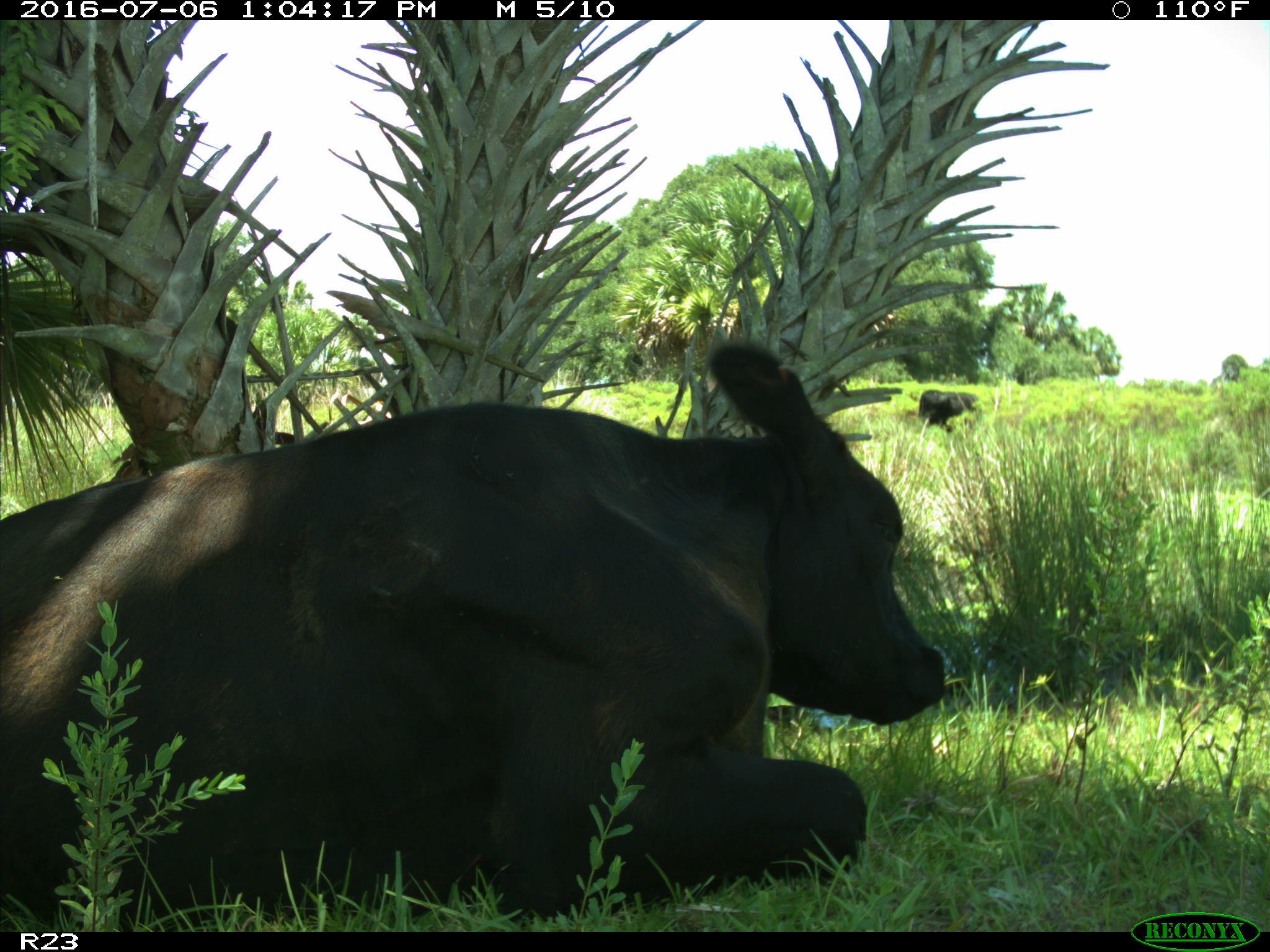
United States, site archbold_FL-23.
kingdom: Animalia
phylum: Chordata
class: Mammalia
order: Artiodactyla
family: Bovidae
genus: Bos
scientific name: Bos taurus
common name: domestic cow